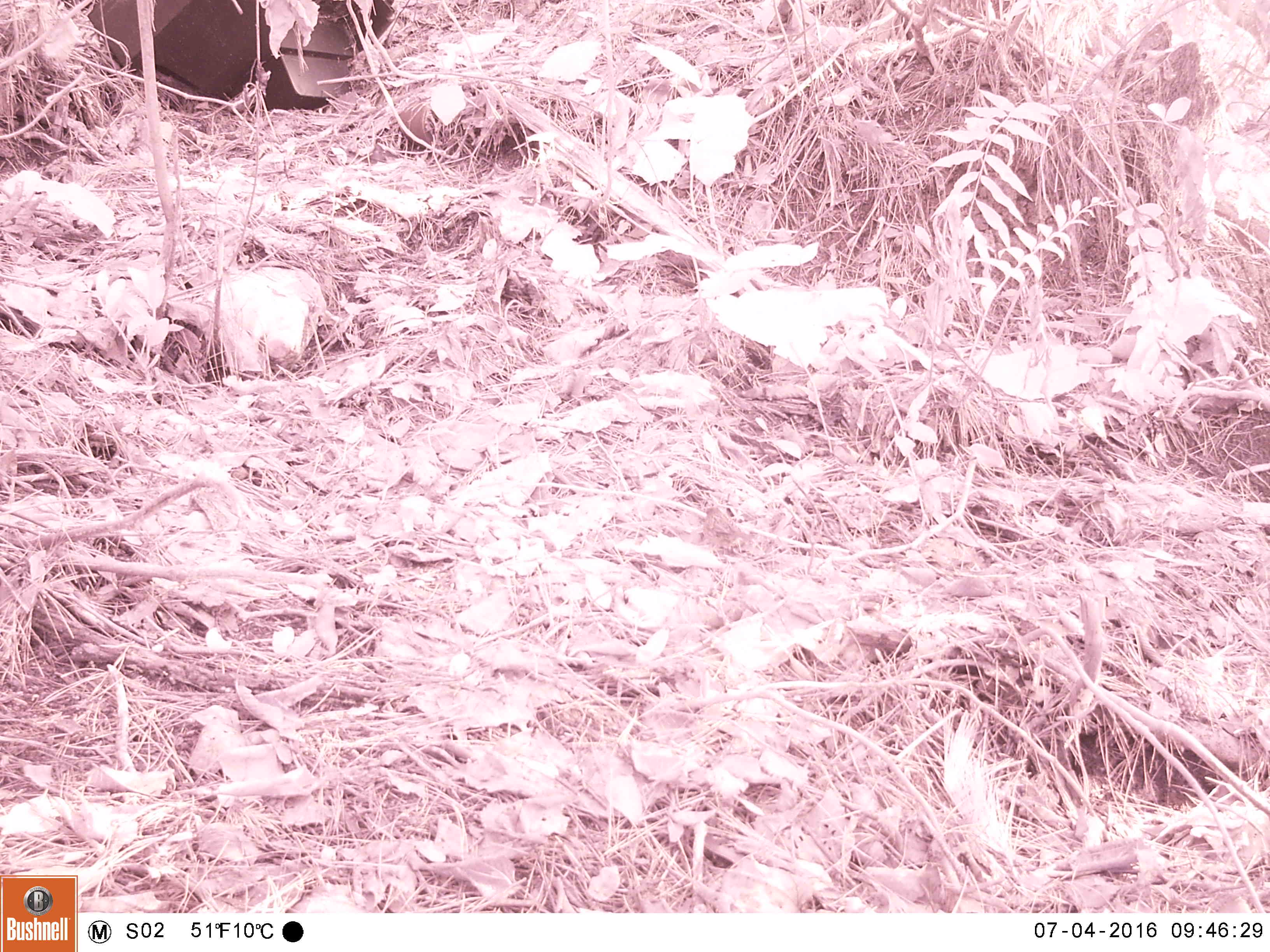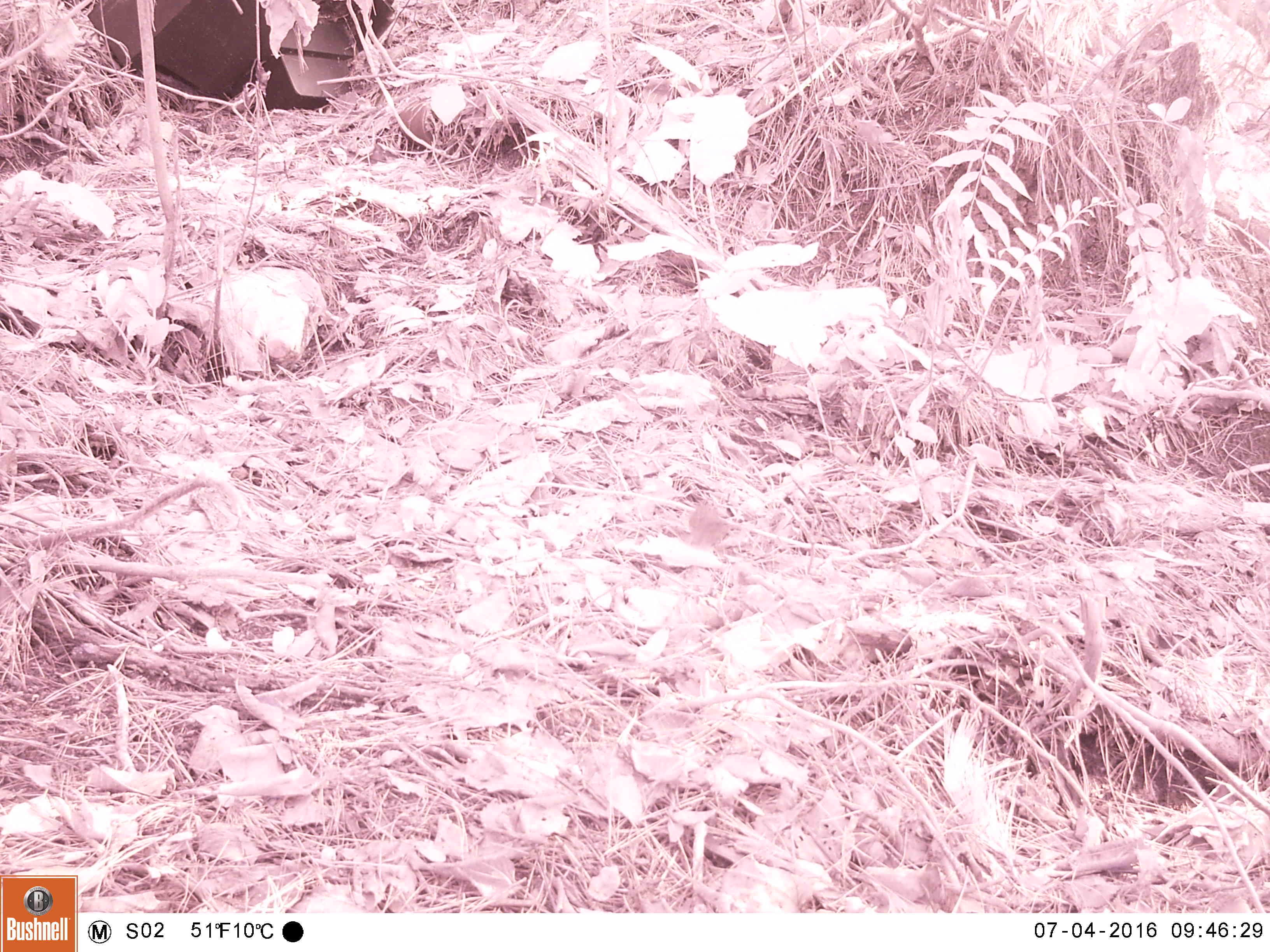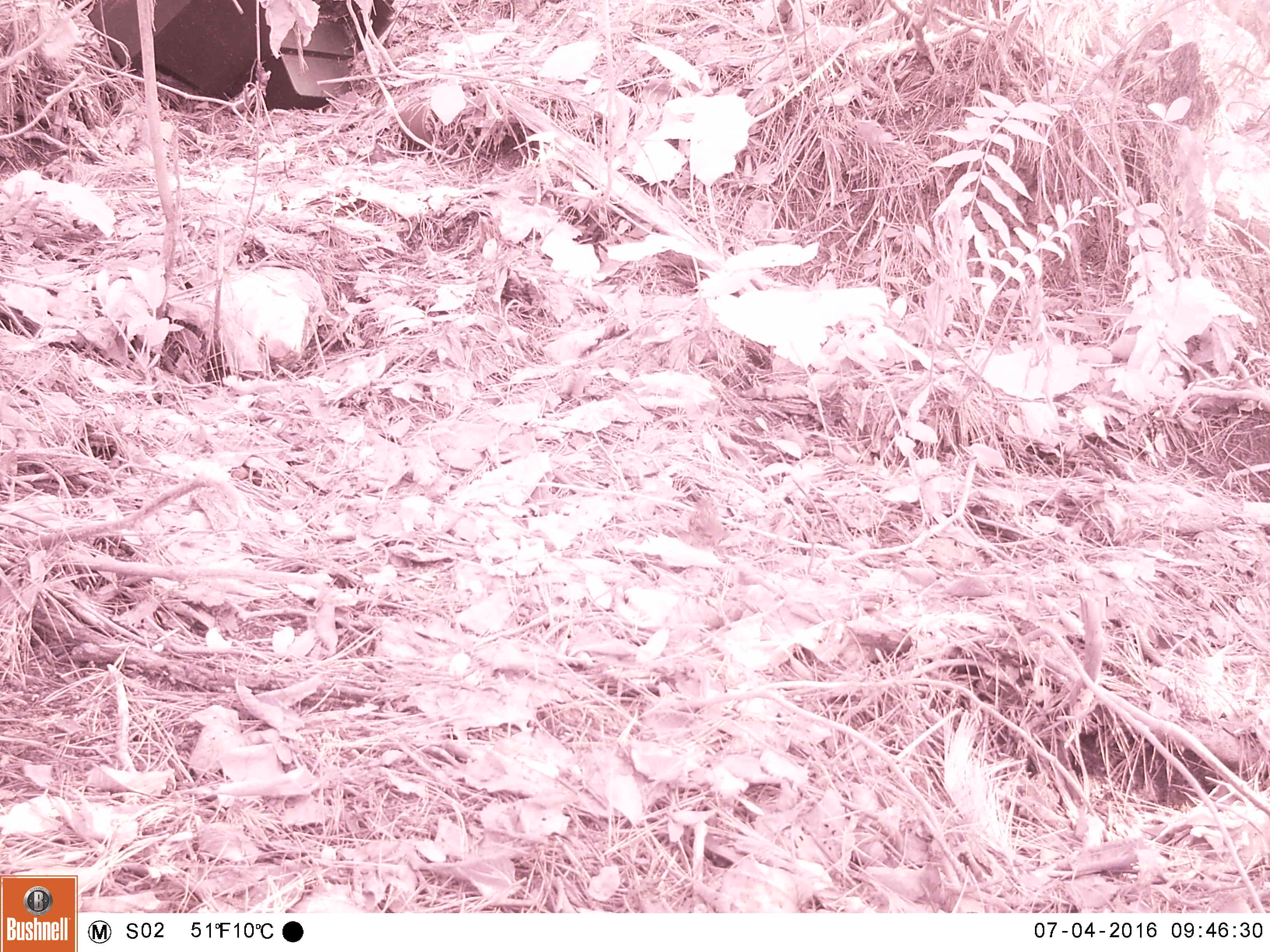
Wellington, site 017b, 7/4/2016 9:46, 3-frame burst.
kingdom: Animalia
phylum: Chordata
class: Aves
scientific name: Aves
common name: bird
Bird (Aves).